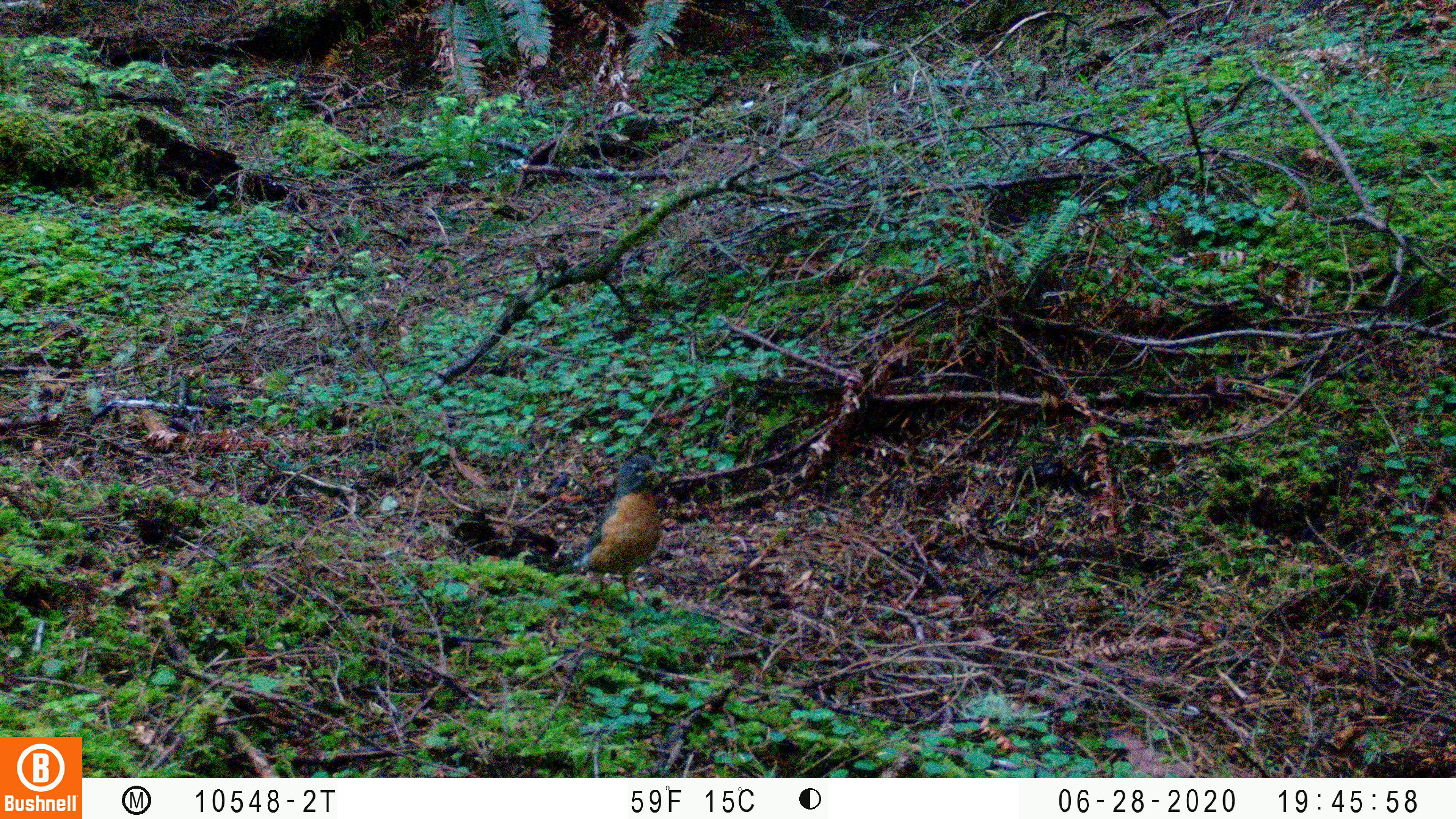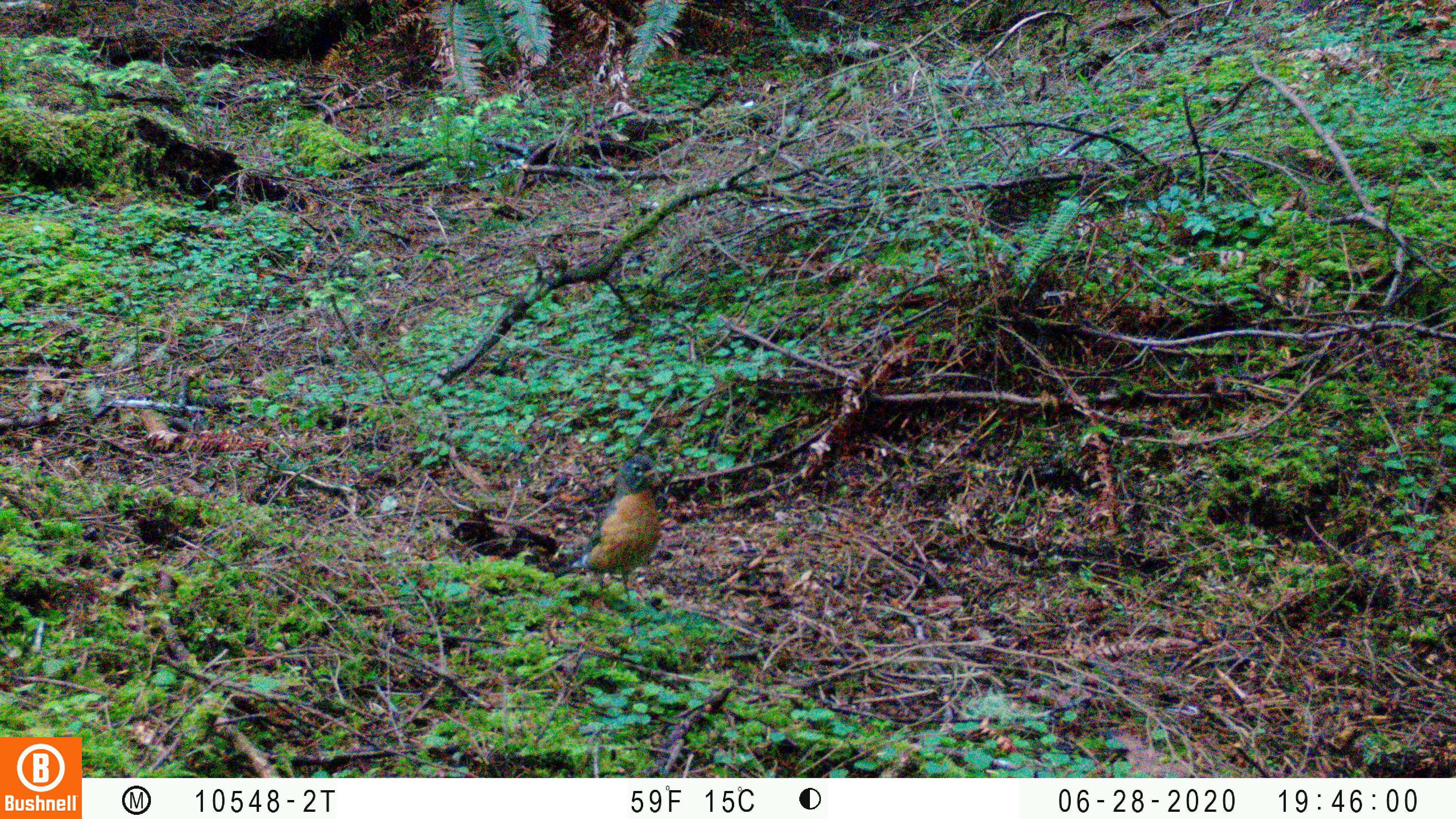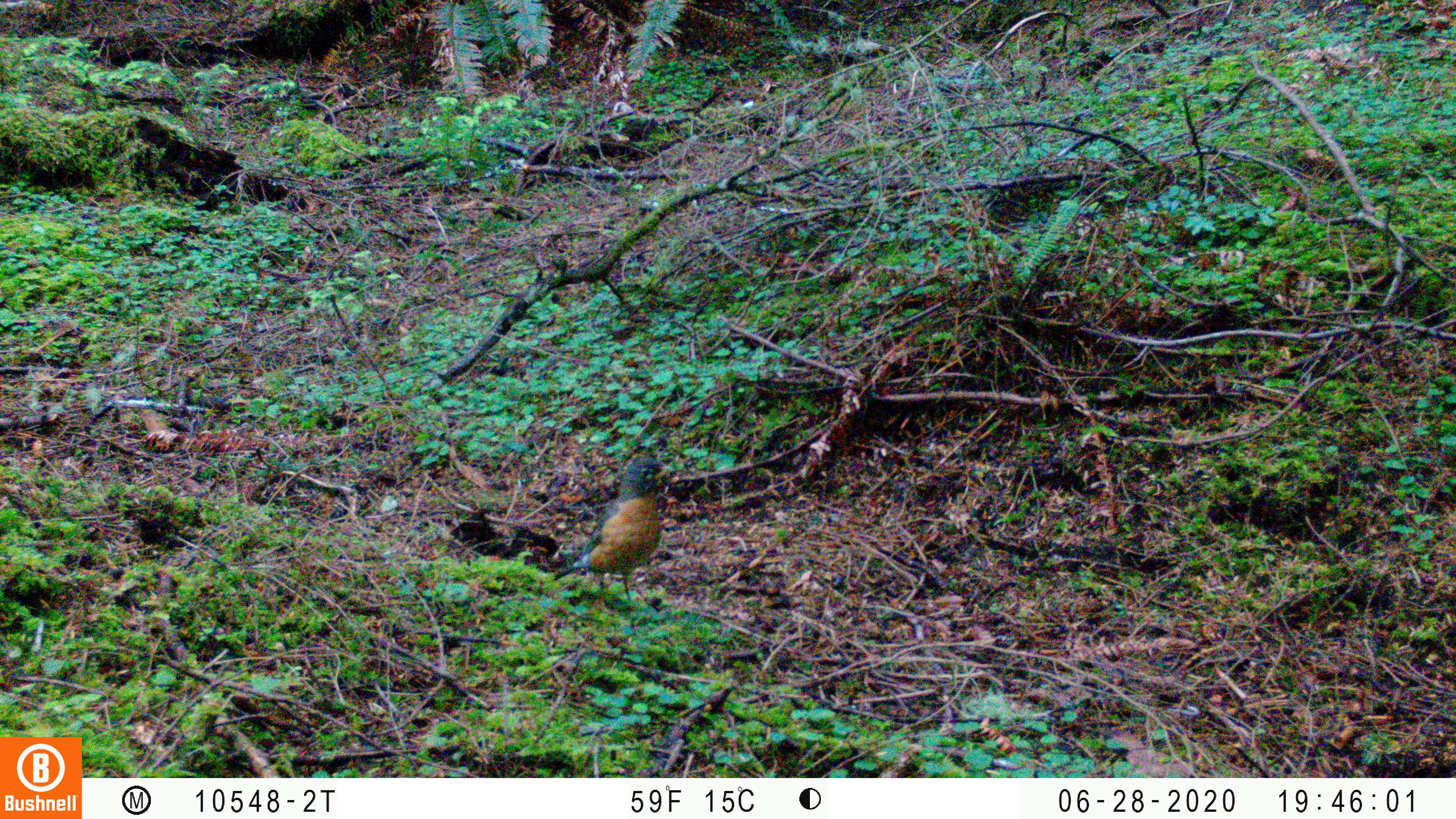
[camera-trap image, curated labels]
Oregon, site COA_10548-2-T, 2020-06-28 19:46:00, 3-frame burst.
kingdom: Animalia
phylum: Chordata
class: Aves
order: Passeriformes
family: Turdidae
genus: Turdus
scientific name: Turdus migratorius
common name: american robin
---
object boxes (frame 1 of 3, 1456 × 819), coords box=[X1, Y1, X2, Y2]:
american robin: box=[538, 437, 679, 639]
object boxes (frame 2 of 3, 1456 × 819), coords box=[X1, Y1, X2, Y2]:
american robin: box=[538, 436, 686, 631]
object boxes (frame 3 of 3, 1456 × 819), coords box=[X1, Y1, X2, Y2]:
american robin: box=[544, 428, 702, 630]